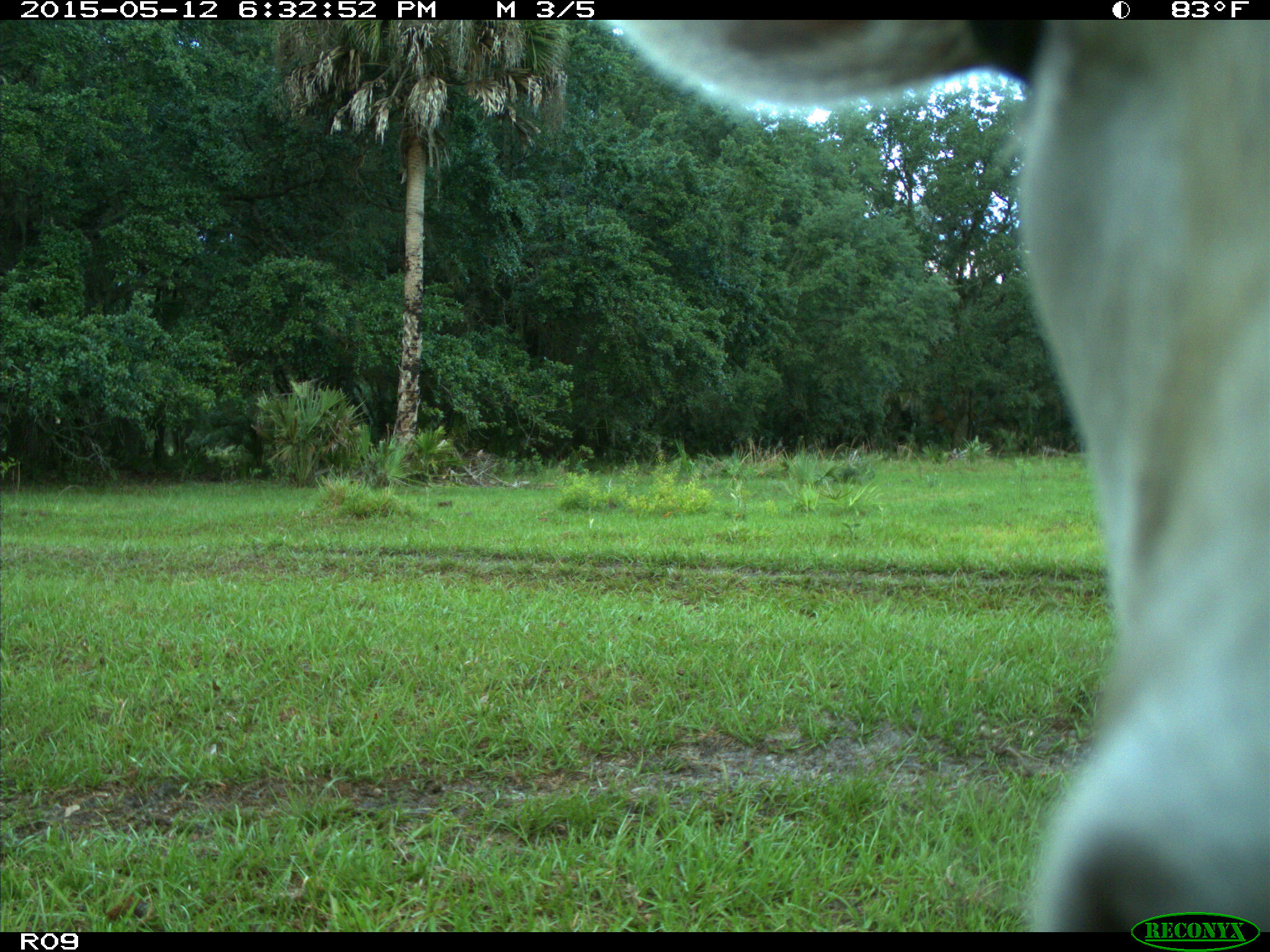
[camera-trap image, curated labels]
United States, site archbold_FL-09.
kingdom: Animalia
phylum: Chordata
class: Mammalia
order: Artiodactyla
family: Bovidae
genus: Bos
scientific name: Bos taurus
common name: domestic cow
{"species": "Bos taurus (domestic cow)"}